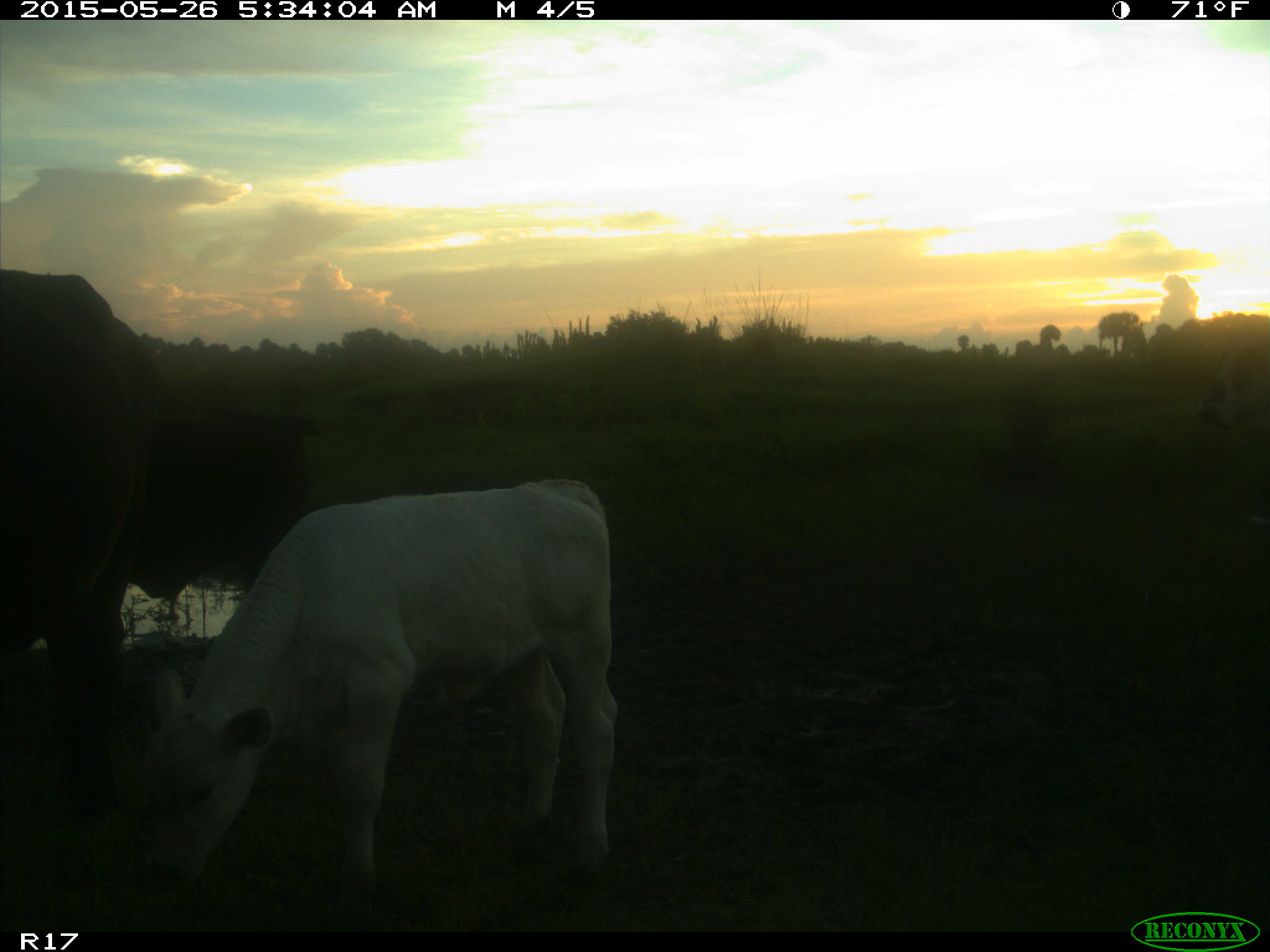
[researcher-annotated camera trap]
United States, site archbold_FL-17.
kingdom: Animalia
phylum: Chordata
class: Mammalia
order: Artiodactyla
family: Bovidae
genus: Bos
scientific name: Bos taurus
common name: domestic cow